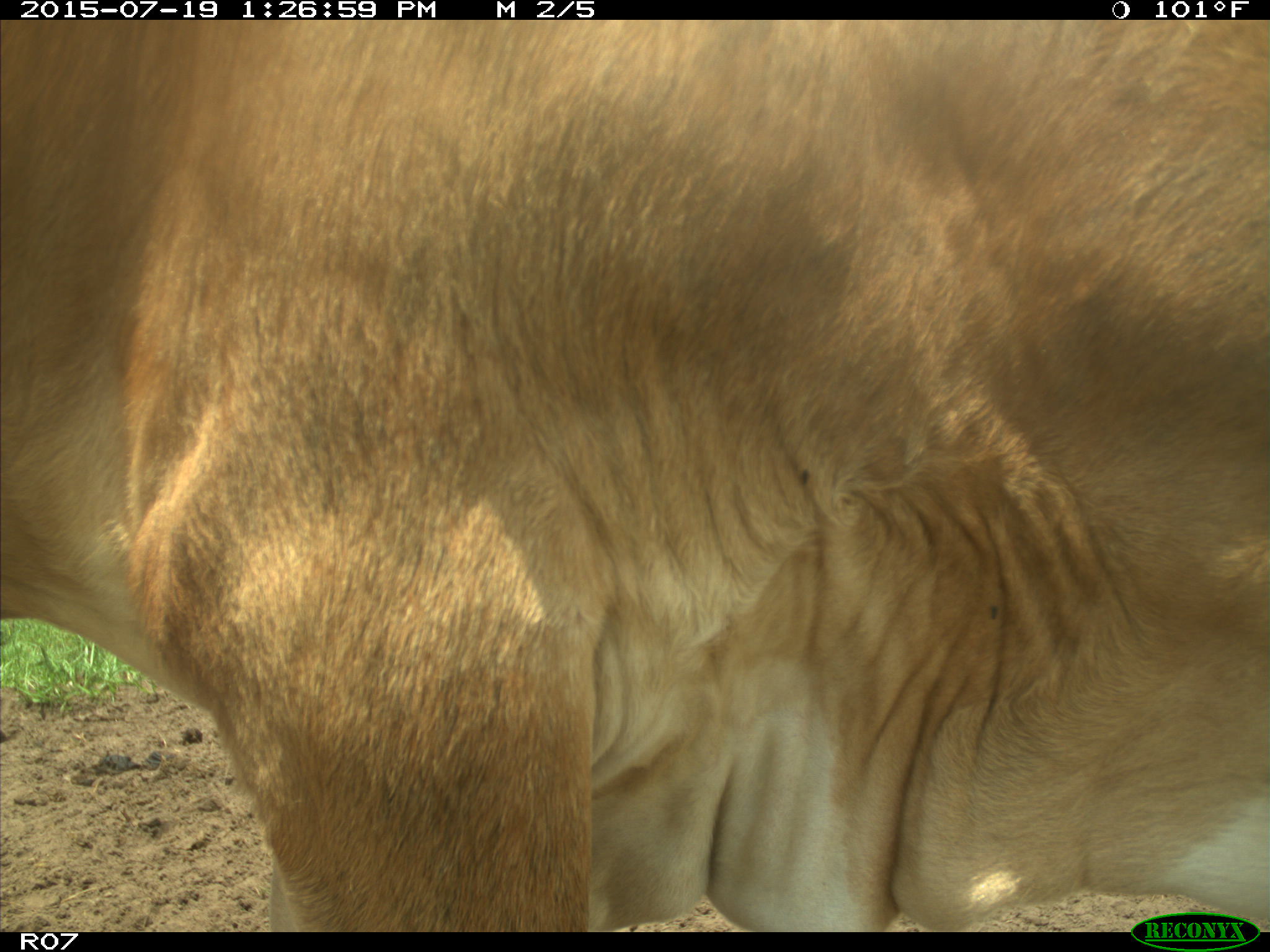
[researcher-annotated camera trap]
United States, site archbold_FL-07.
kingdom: Animalia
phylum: Chordata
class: Mammalia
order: Artiodactyla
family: Bovidae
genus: Bos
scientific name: Bos taurus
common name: domestic cow